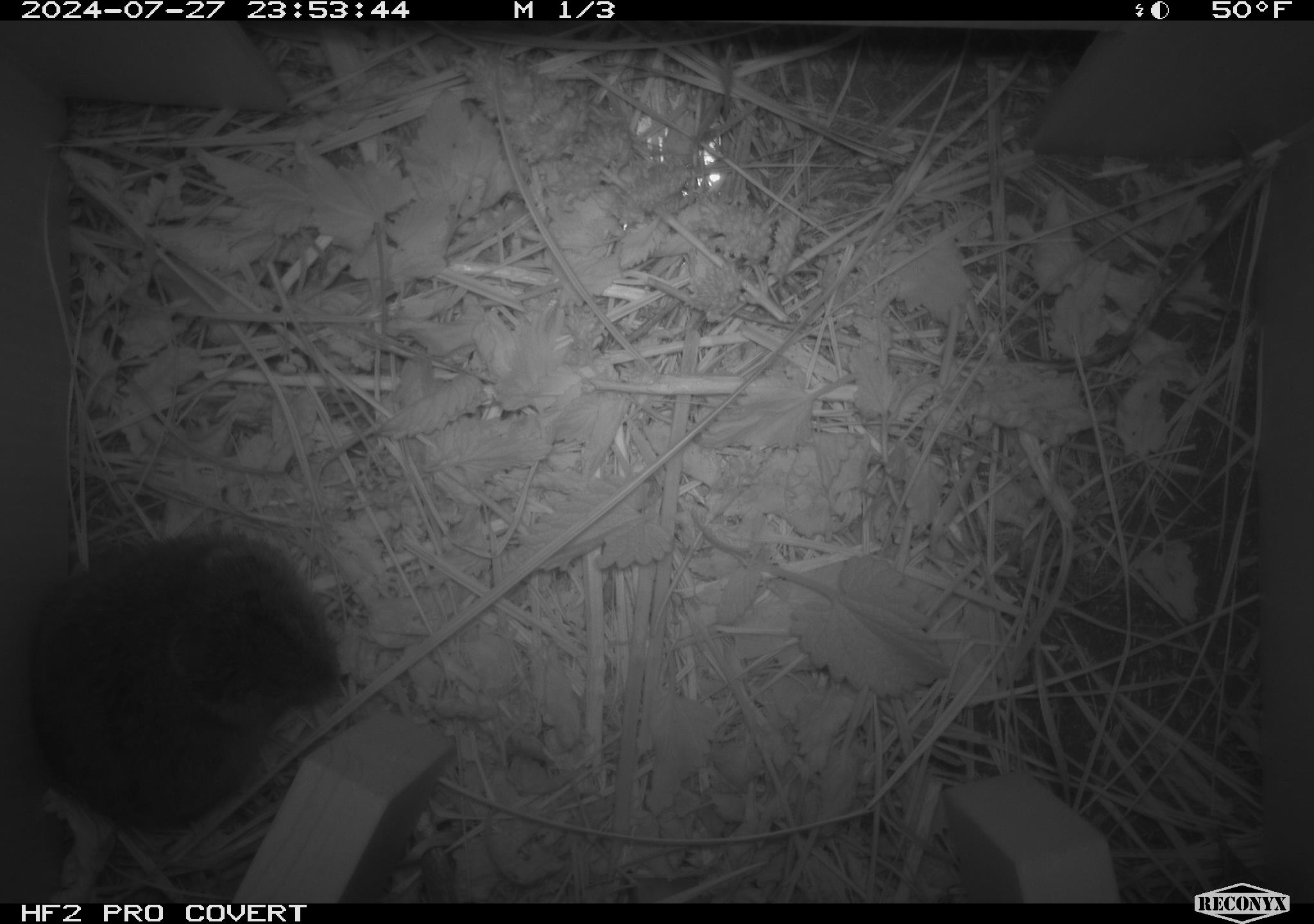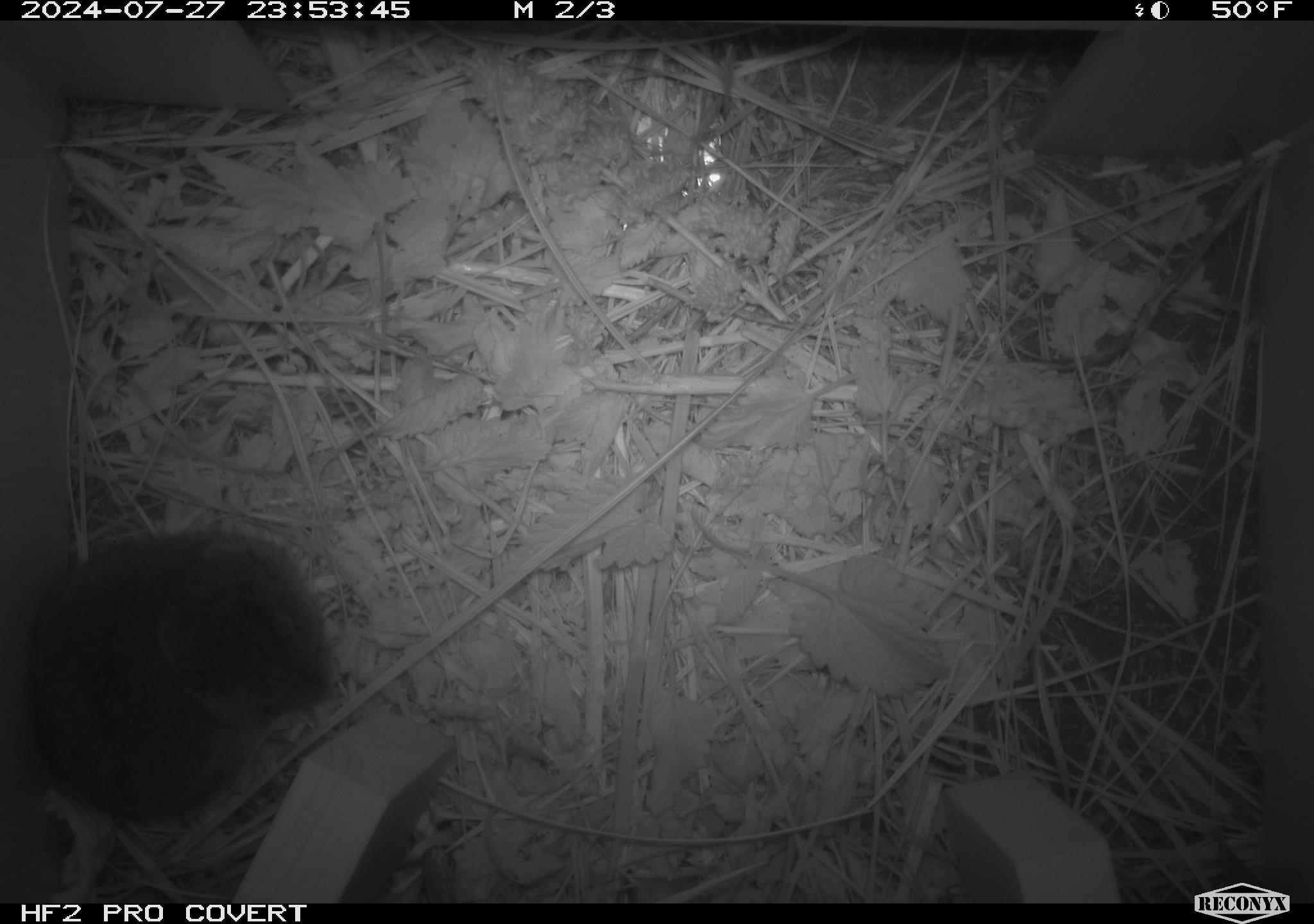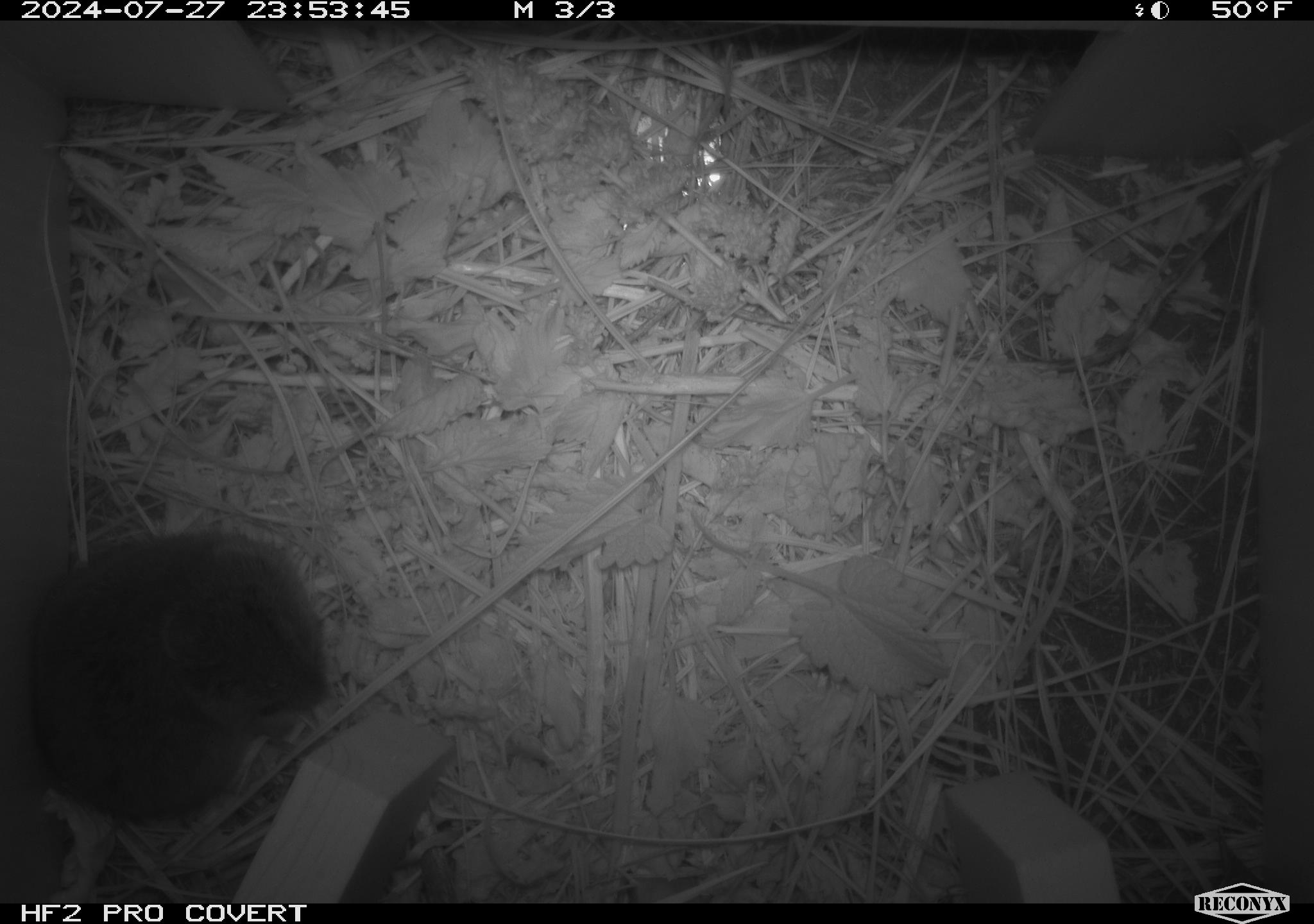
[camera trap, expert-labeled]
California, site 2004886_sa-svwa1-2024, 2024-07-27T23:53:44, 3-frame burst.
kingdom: Animalia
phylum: Chordata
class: Mammalia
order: Rodentia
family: Cricetidae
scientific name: Arvicolinae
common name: voles, lemmings, and muskrats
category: arvicolinae subfamily